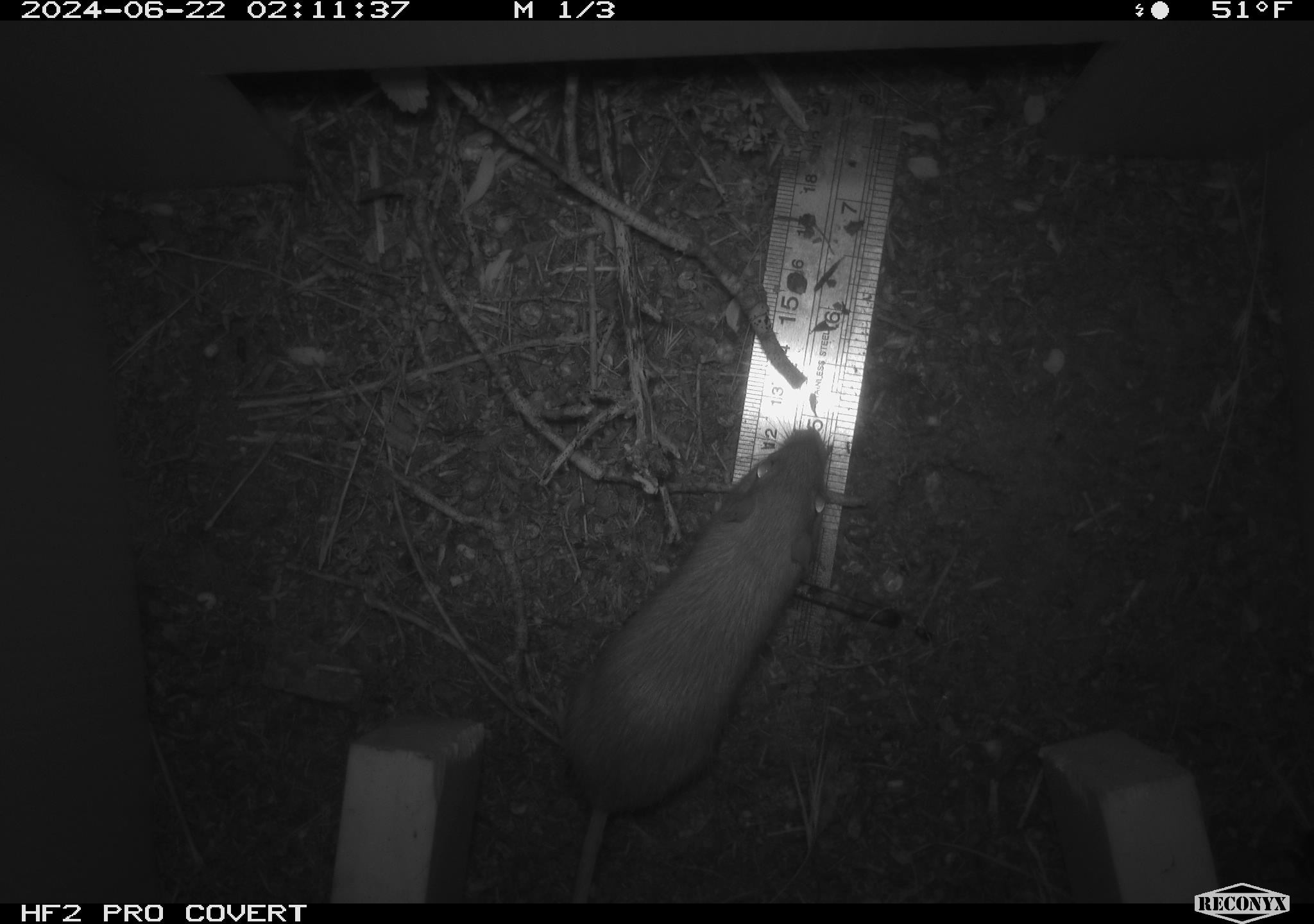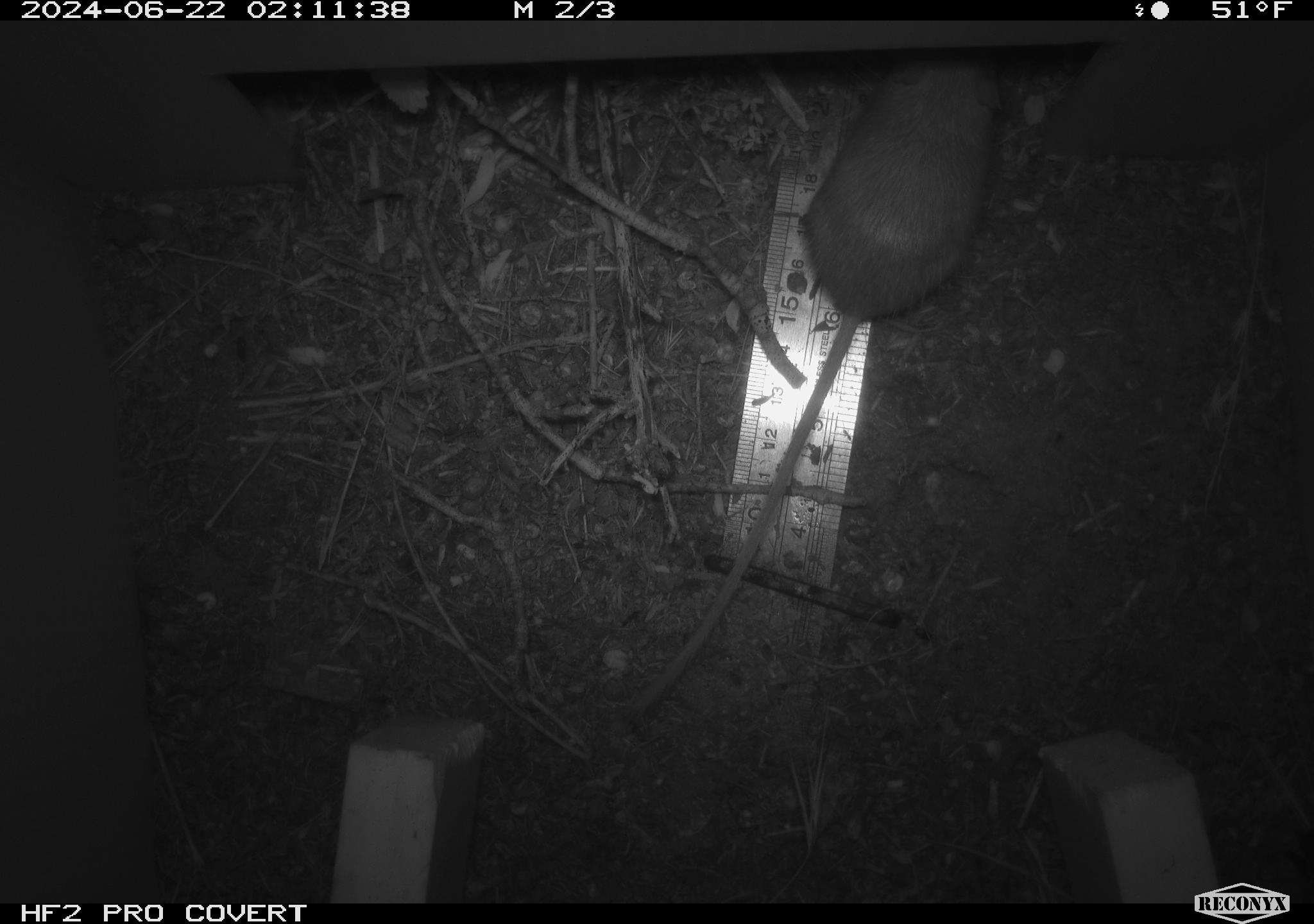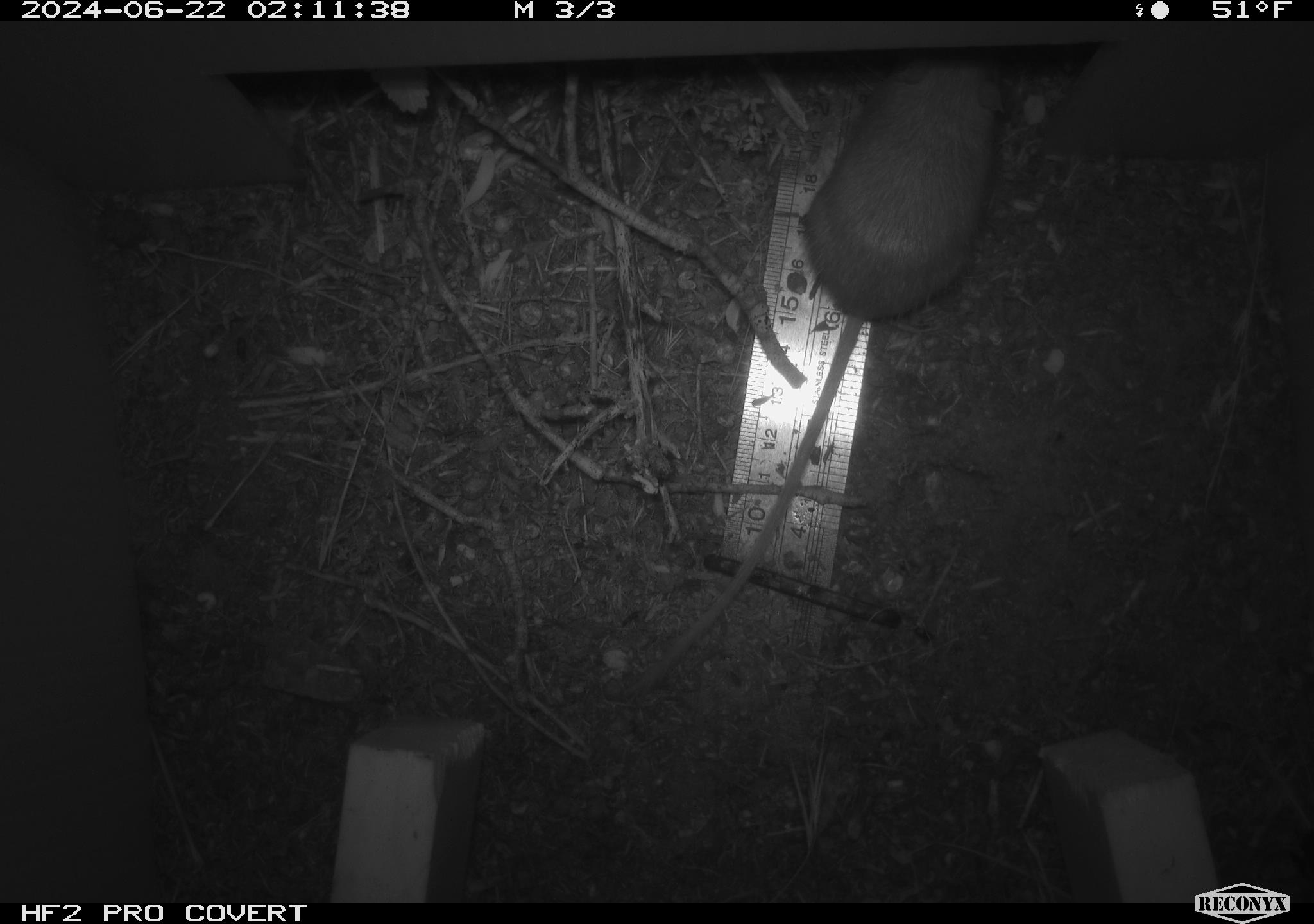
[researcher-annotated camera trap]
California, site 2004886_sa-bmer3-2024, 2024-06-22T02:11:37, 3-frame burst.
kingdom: Animalia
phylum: Chordata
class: Mammalia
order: Rodentia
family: Heteromyidae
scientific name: Heteromyidae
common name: kangaroo rats and pocket mice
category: heteromyidae family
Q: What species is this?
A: Heteromyidae family (kangaroo rats and pocket mice) (Heteromyidae).